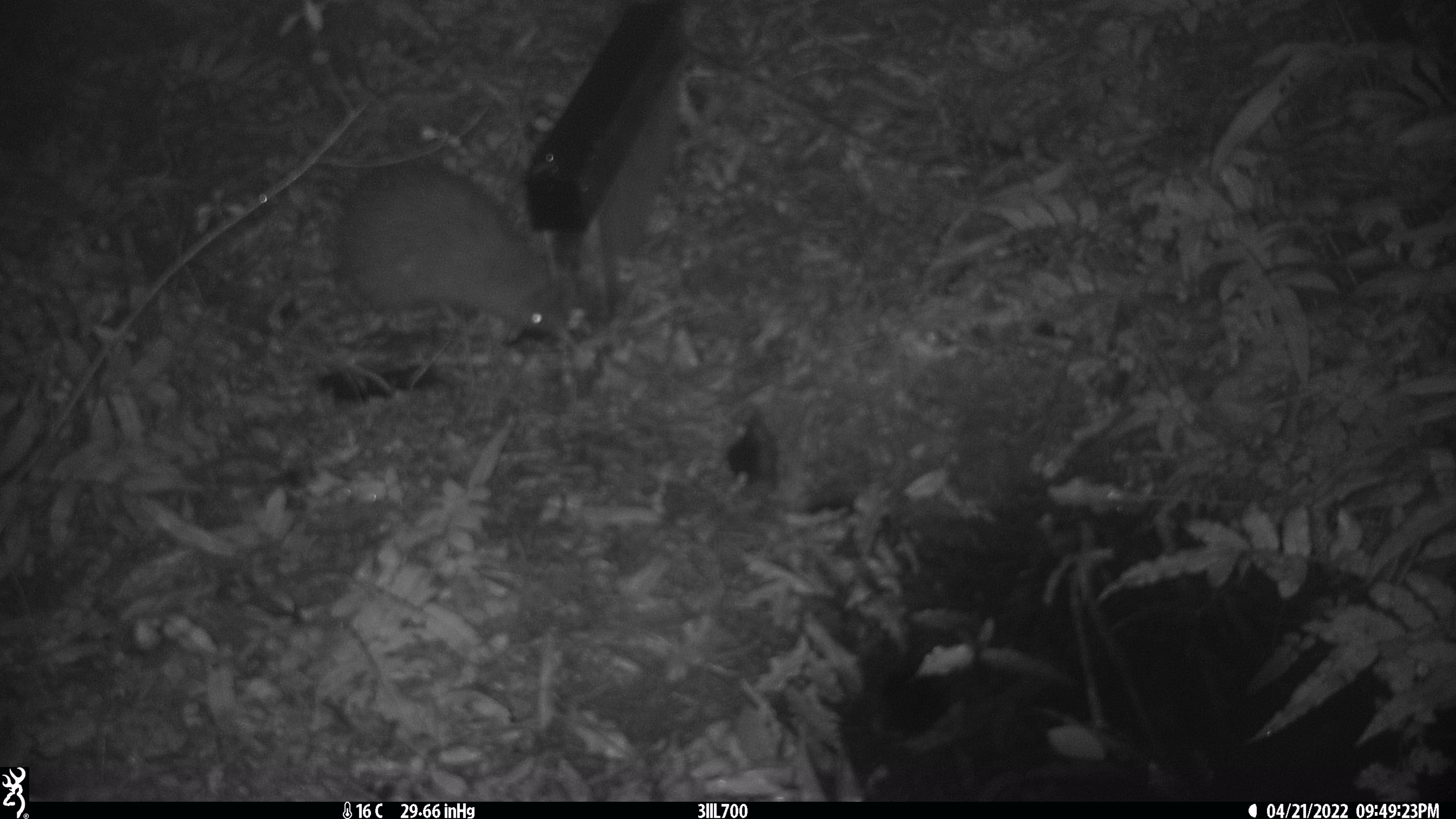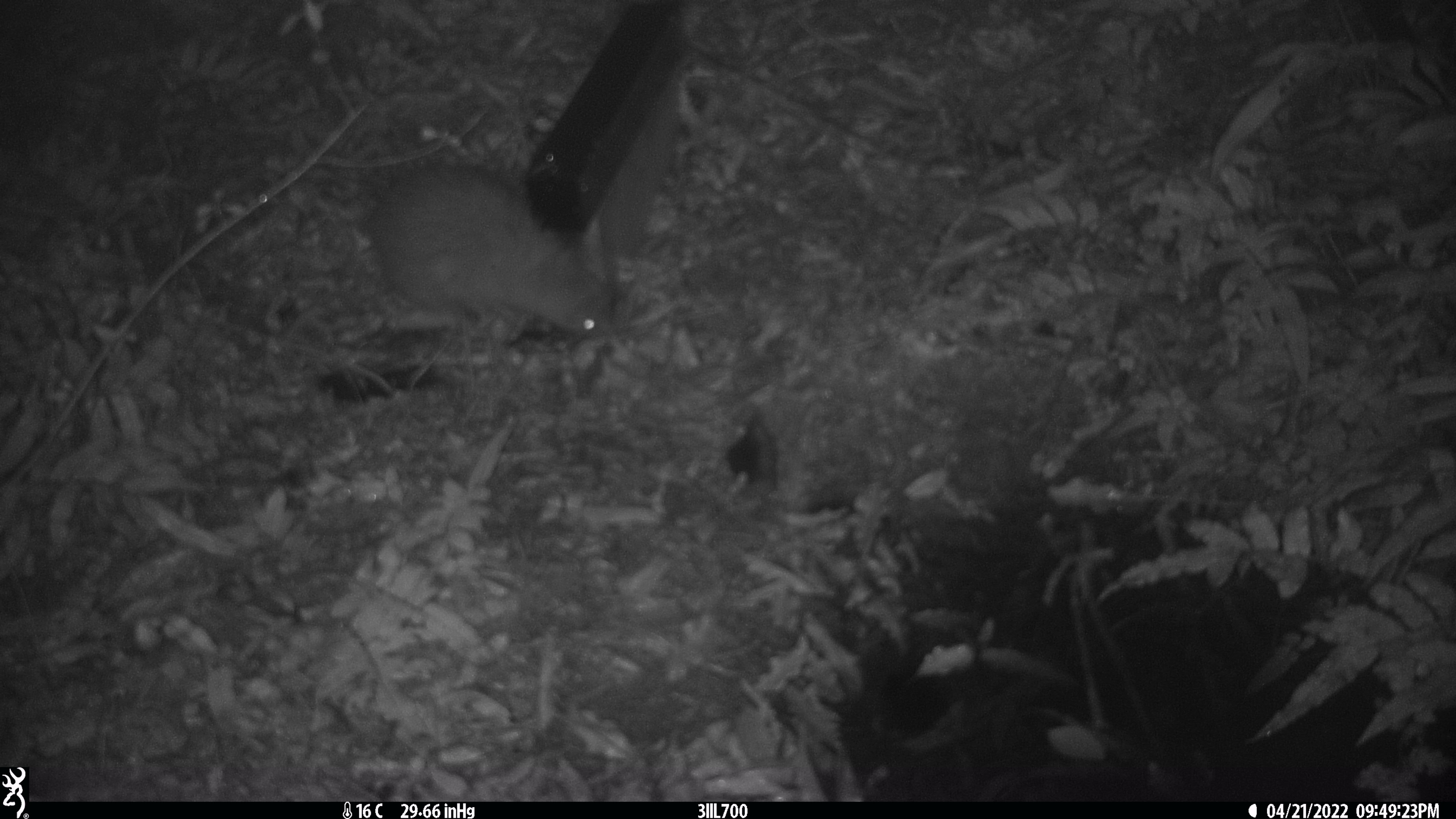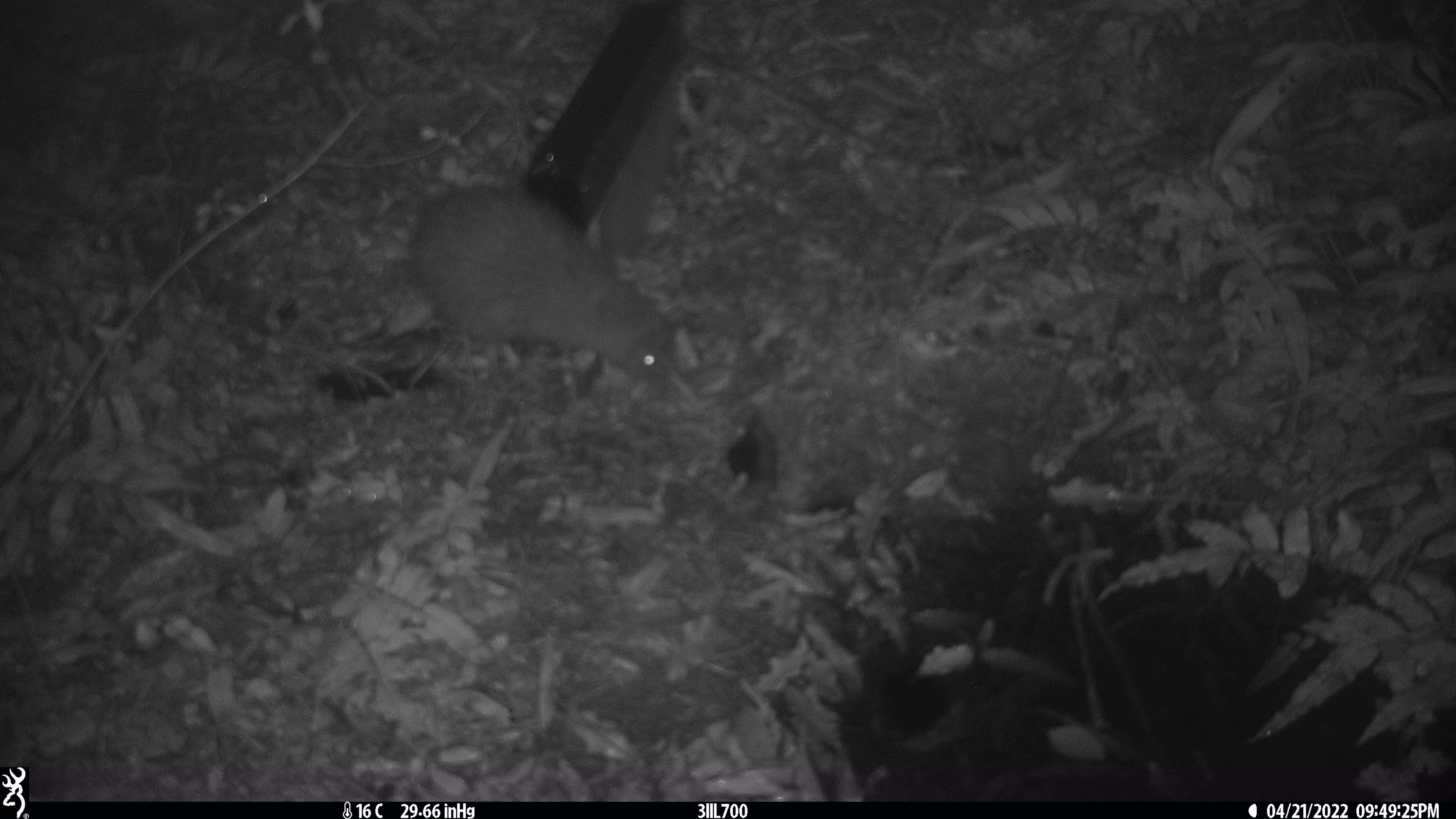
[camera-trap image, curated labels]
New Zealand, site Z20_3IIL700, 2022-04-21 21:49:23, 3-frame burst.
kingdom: Animalia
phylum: Chordata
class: Aves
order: Apterygiformes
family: Apterygidae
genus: Apteryx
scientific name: Apteryx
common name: kiwi